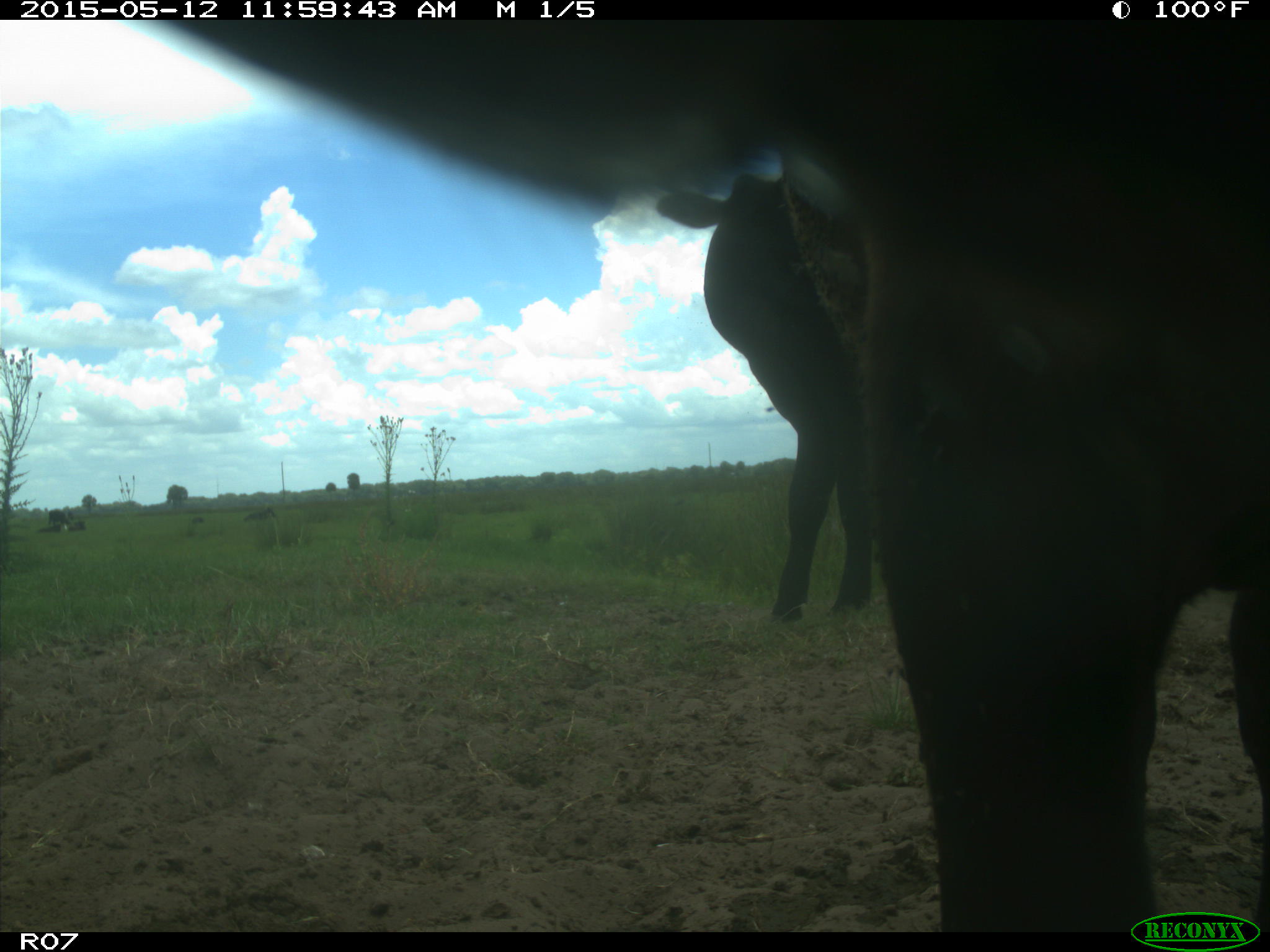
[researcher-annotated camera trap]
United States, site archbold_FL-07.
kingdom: Animalia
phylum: Chordata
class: Mammalia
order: Artiodactyla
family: Bovidae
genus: Bos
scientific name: Bos taurus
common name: domestic cow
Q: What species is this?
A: Bos taurus (domestic cow).